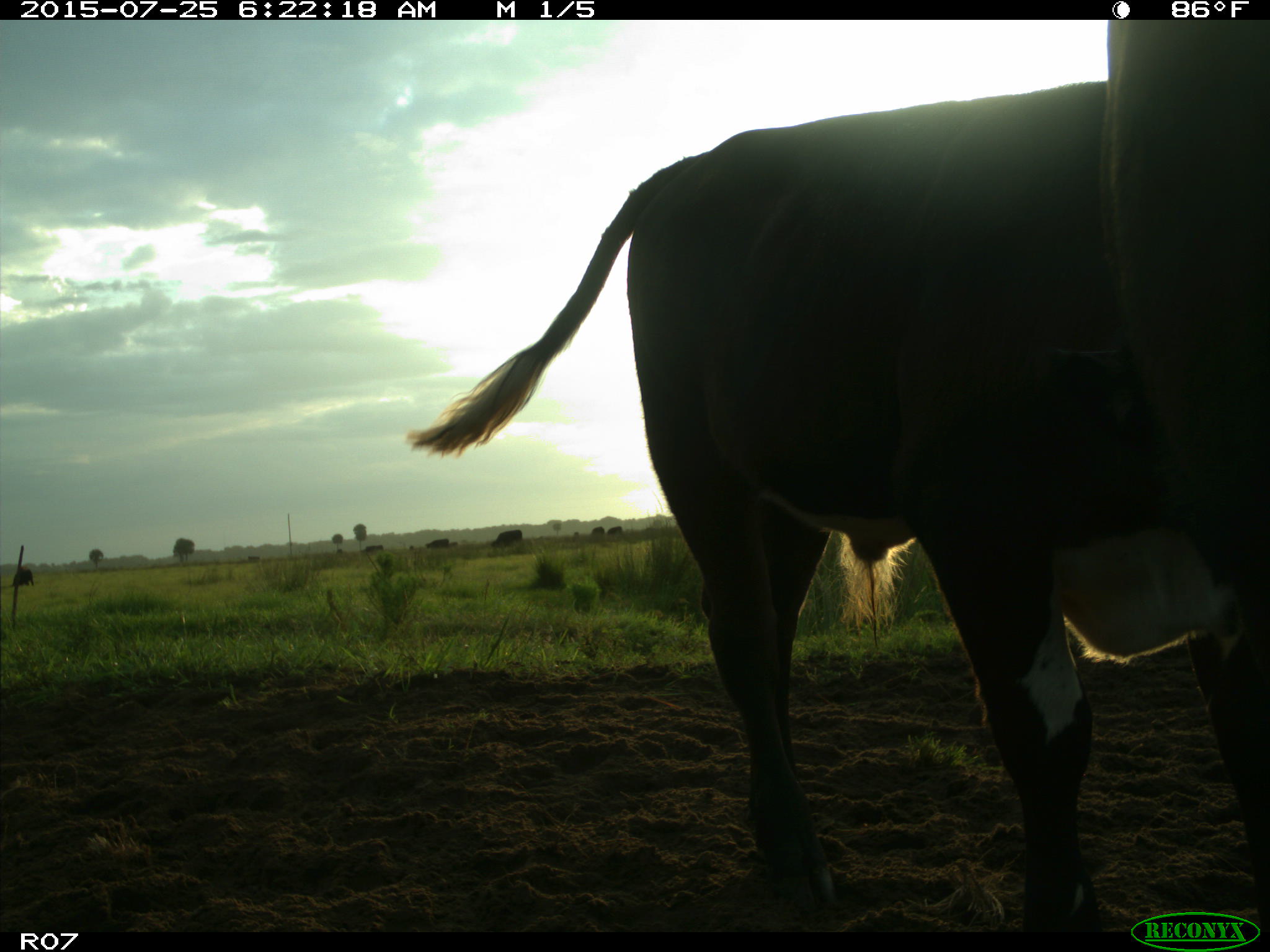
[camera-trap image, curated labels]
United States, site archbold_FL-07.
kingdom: Animalia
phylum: Chordata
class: Mammalia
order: Artiodactyla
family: Bovidae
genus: Bos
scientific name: Bos taurus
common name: domestic cow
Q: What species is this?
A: Bos taurus (domestic cow).